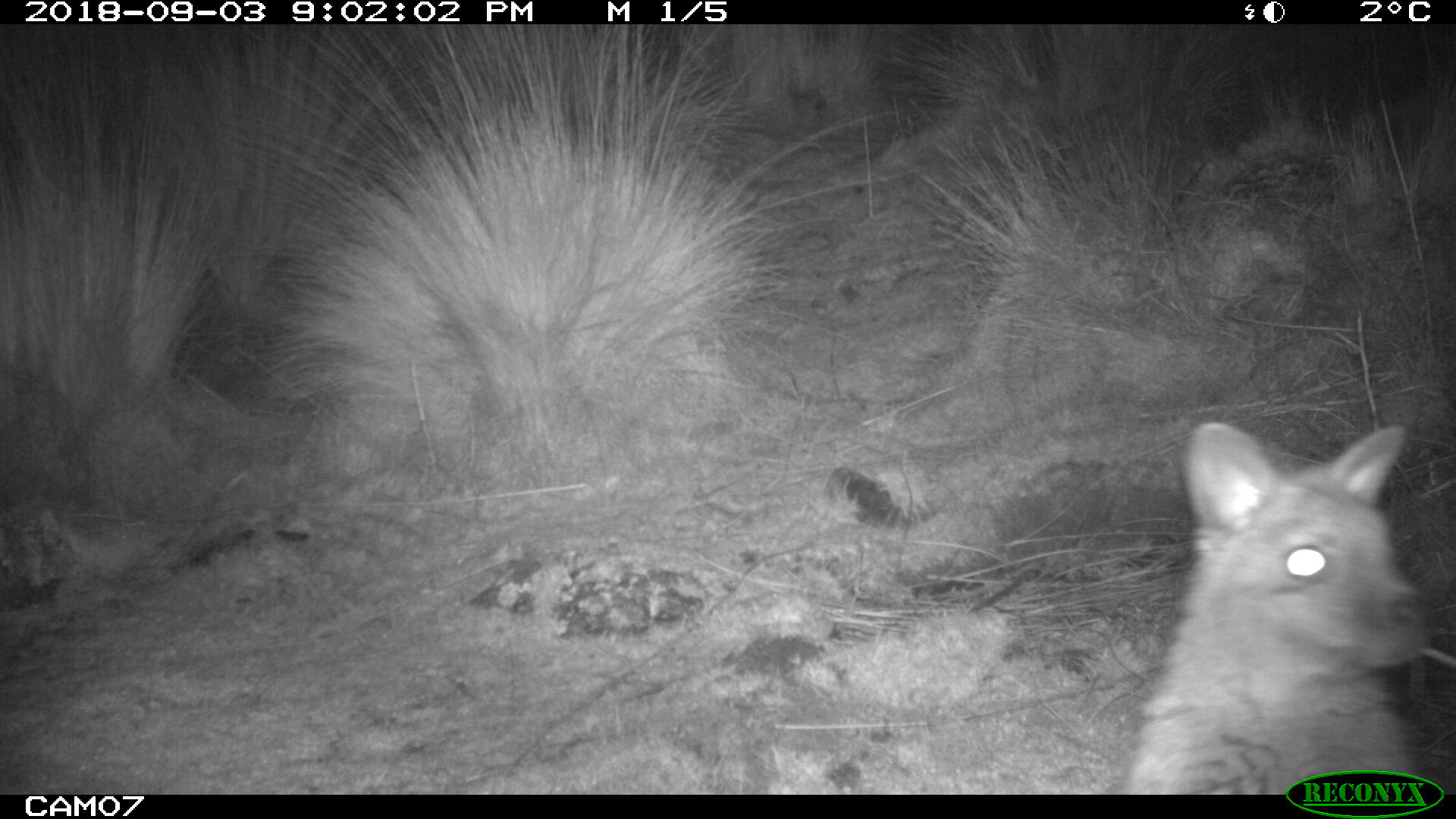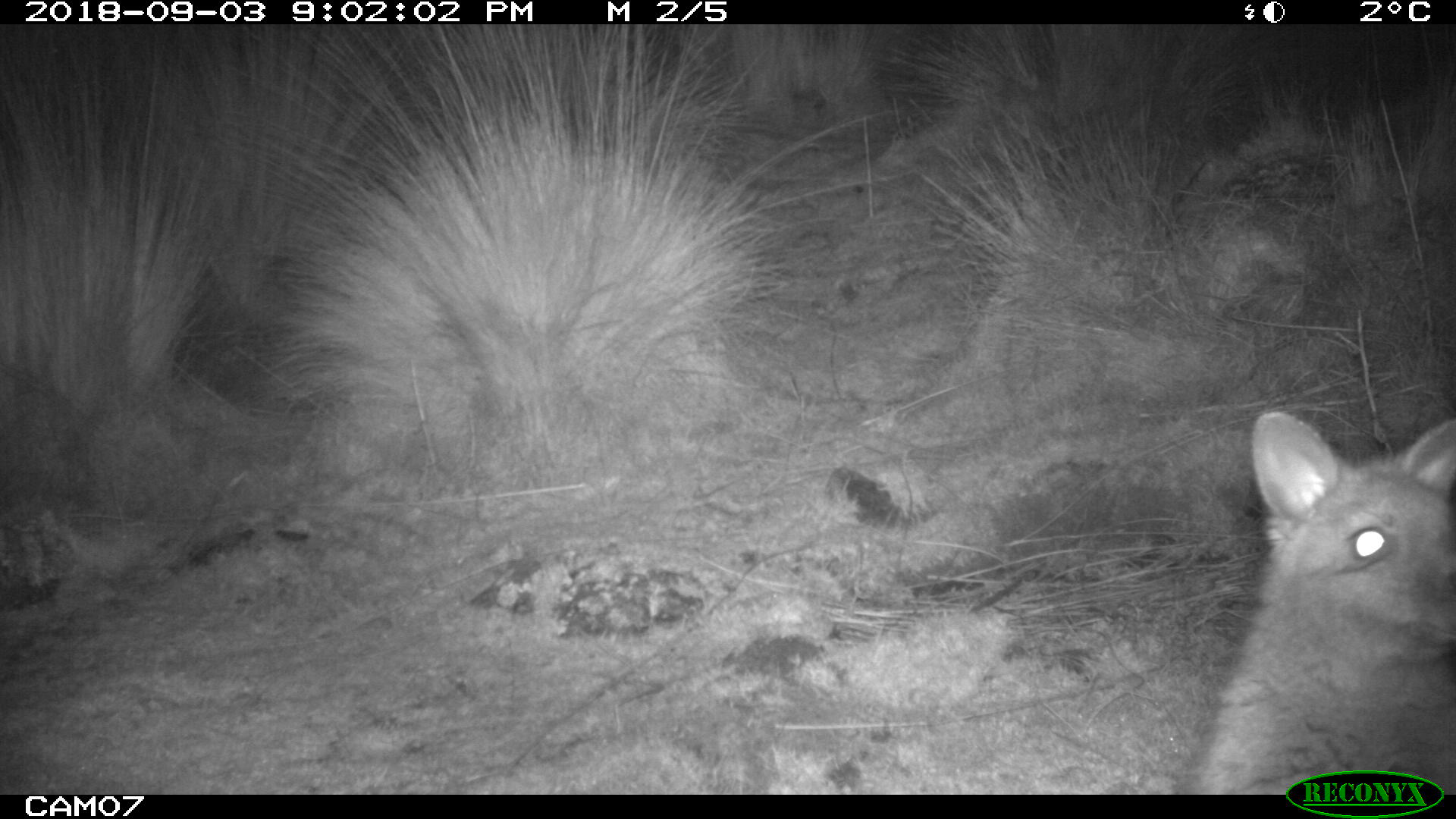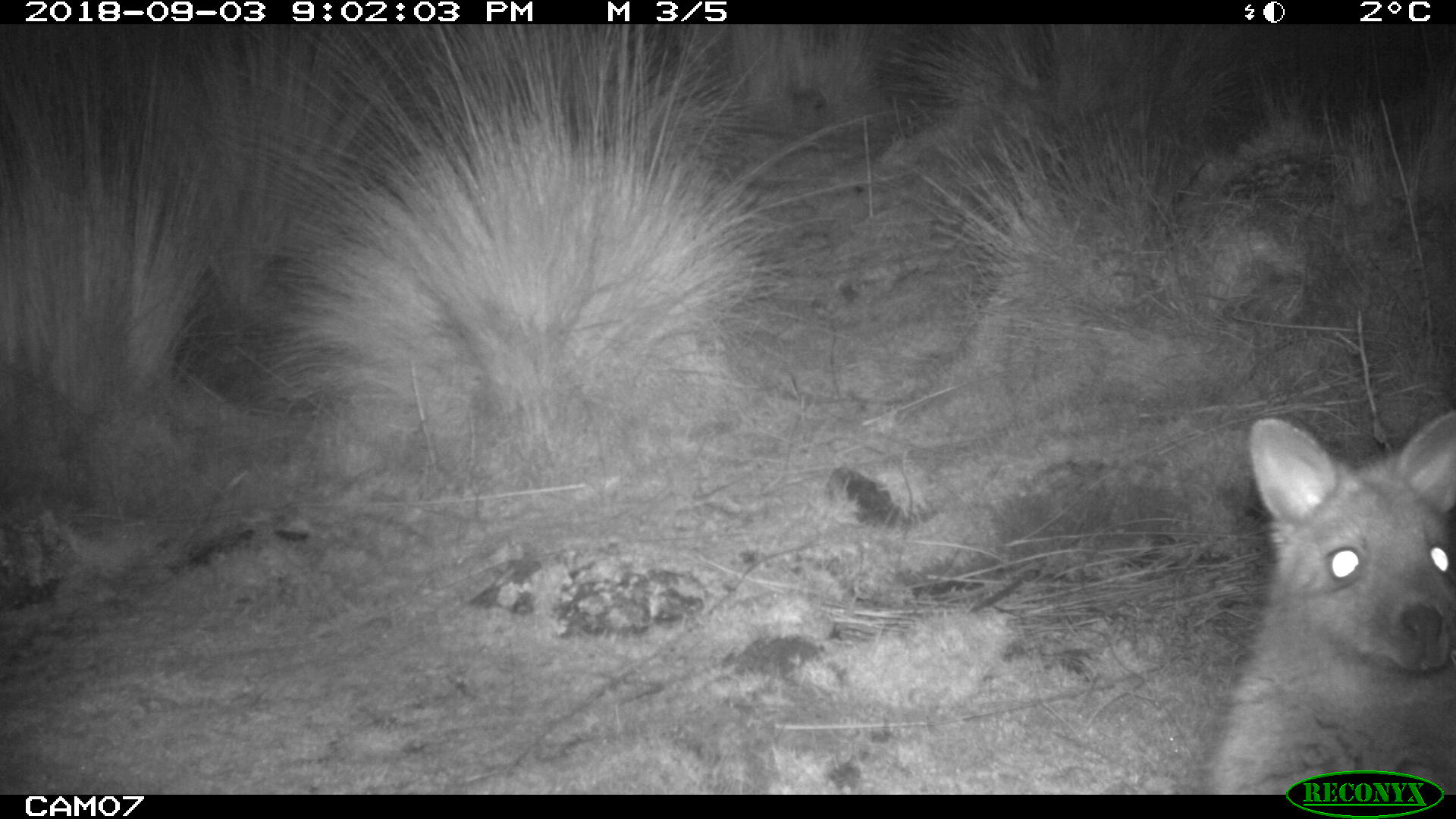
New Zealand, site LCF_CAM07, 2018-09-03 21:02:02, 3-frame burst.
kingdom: Animalia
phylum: Chordata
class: Mammalia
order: Diprotodontia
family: Macropodidae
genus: Notamacropus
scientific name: Notamacropus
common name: wallaby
Wallaby (Notamacropus).